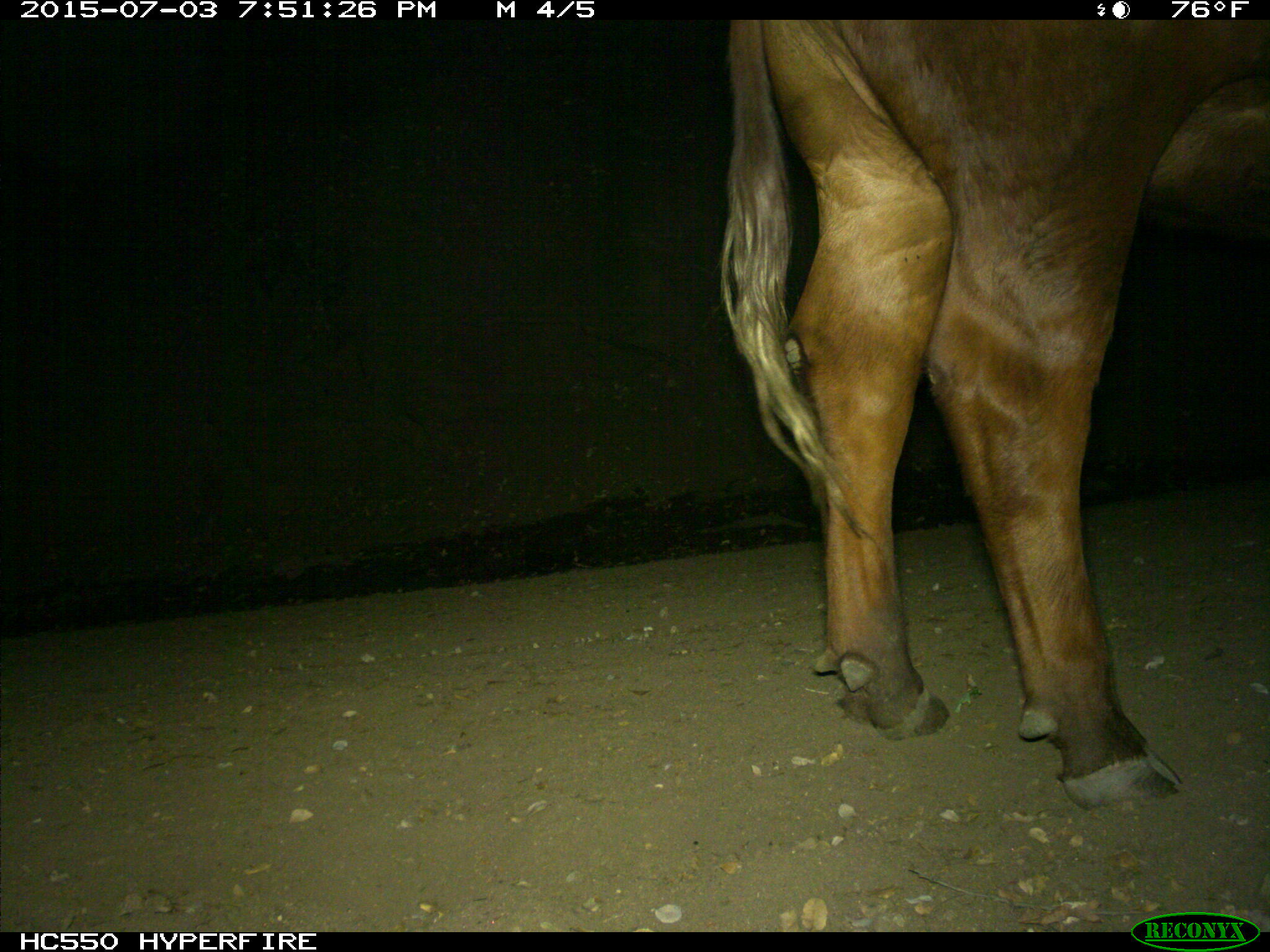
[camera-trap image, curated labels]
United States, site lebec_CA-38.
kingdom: Animalia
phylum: Chordata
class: Mammalia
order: Artiodactyla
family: Bovidae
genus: Bos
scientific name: Bos taurus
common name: domestic cow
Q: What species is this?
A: Bos taurus (domestic cow).